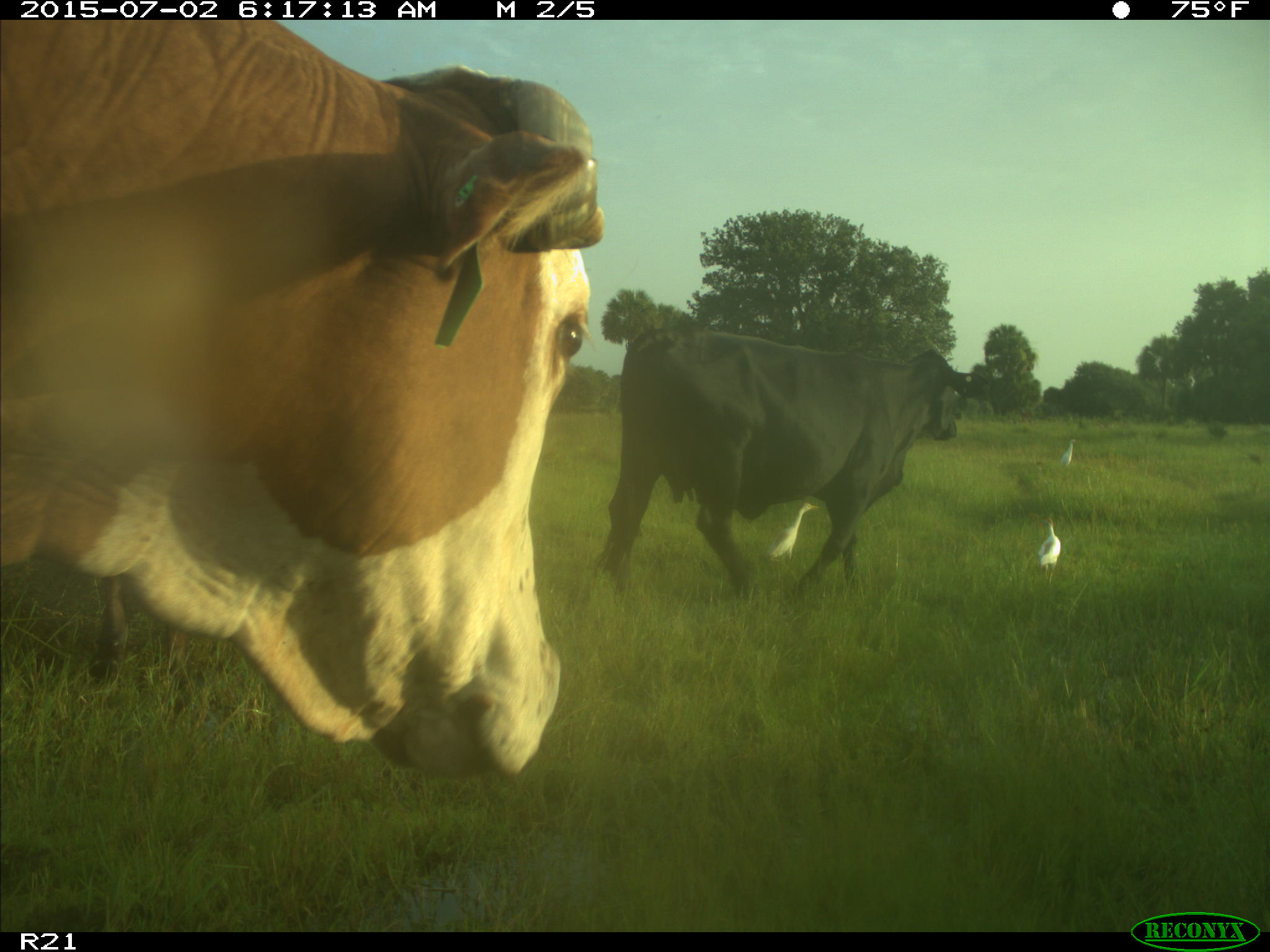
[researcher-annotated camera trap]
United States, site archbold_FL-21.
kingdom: Animalia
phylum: Chordata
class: Mammalia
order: Artiodactyla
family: Bovidae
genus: Bos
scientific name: Bos taurus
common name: domestic cow